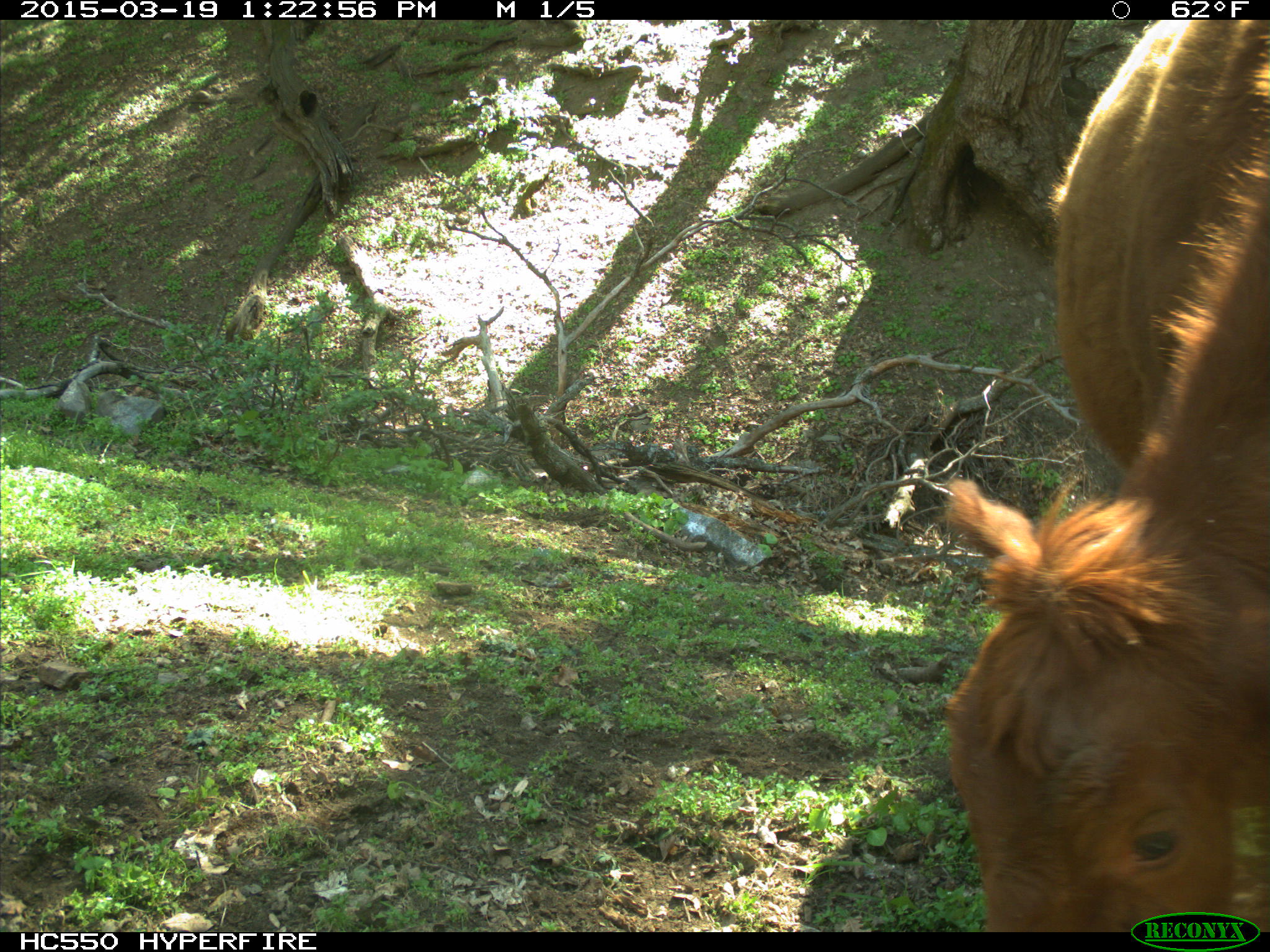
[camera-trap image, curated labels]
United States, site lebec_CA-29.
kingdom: Animalia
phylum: Chordata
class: Mammalia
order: Artiodactyla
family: Bovidae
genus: Bos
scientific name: Bos taurus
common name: domestic cow